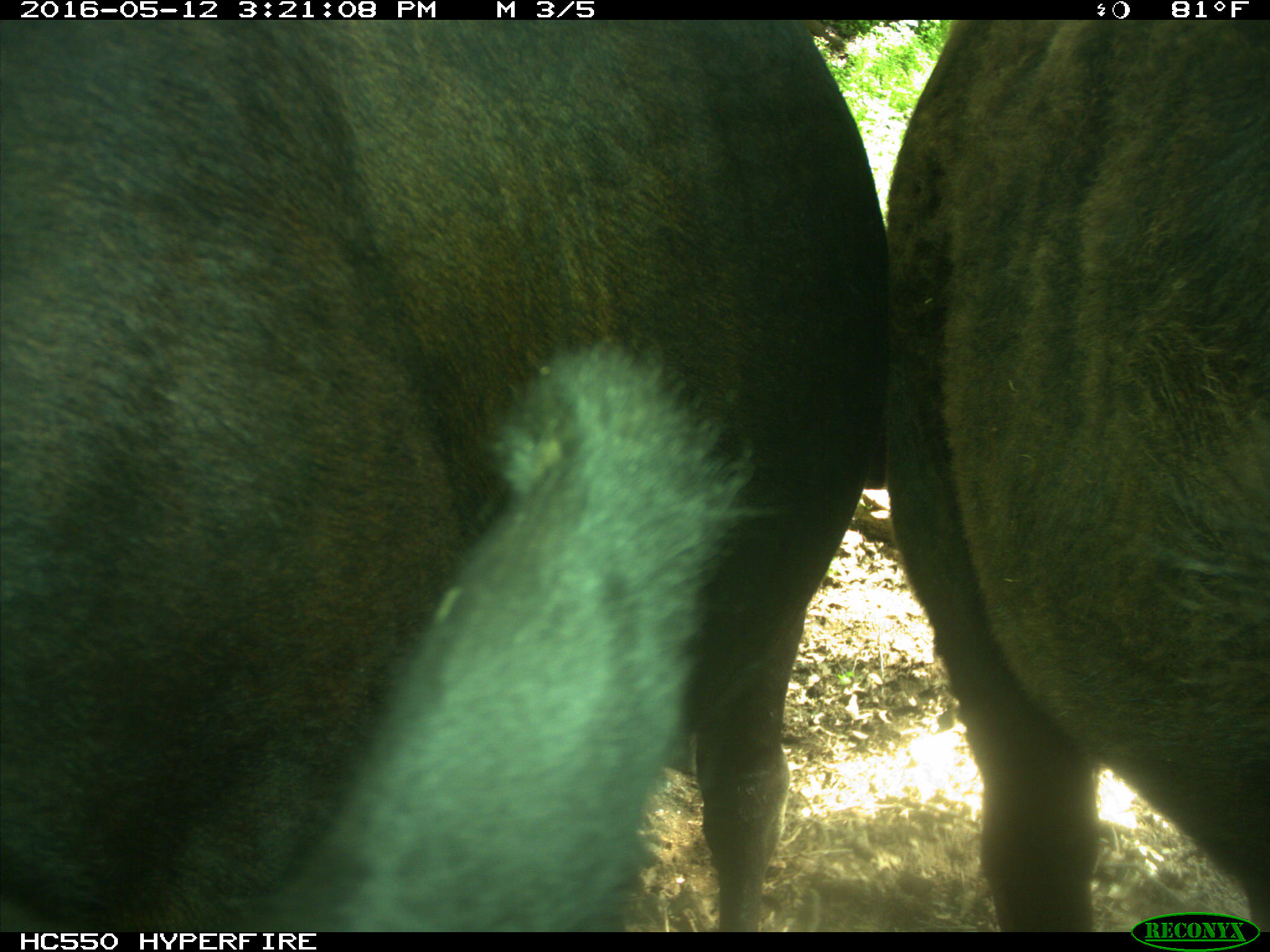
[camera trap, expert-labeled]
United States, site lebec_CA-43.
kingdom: Animalia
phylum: Chordata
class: Mammalia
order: Artiodactyla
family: Bovidae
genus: Bos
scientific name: Bos taurus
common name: domestic cow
Bos taurus (domestic cow).